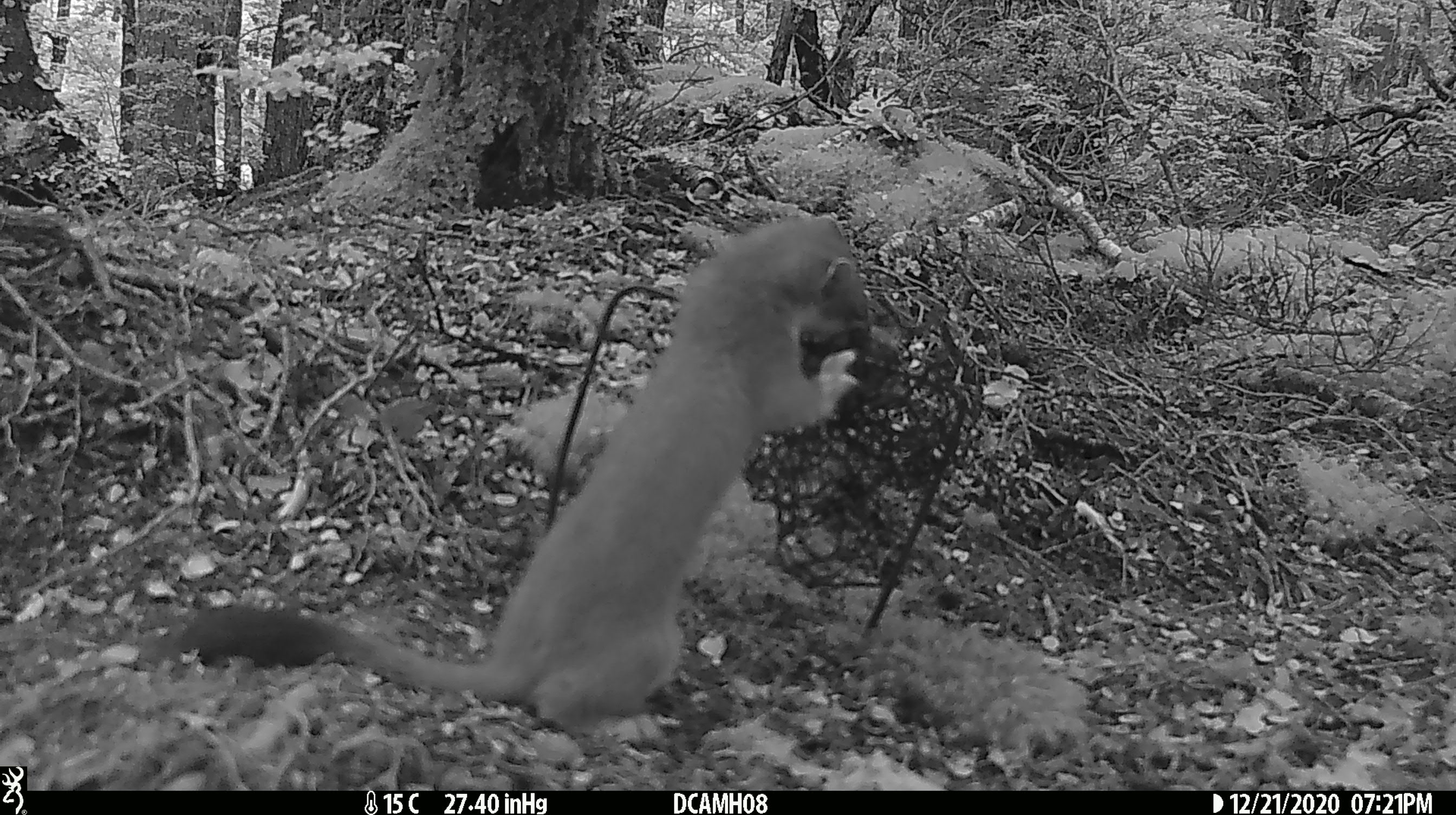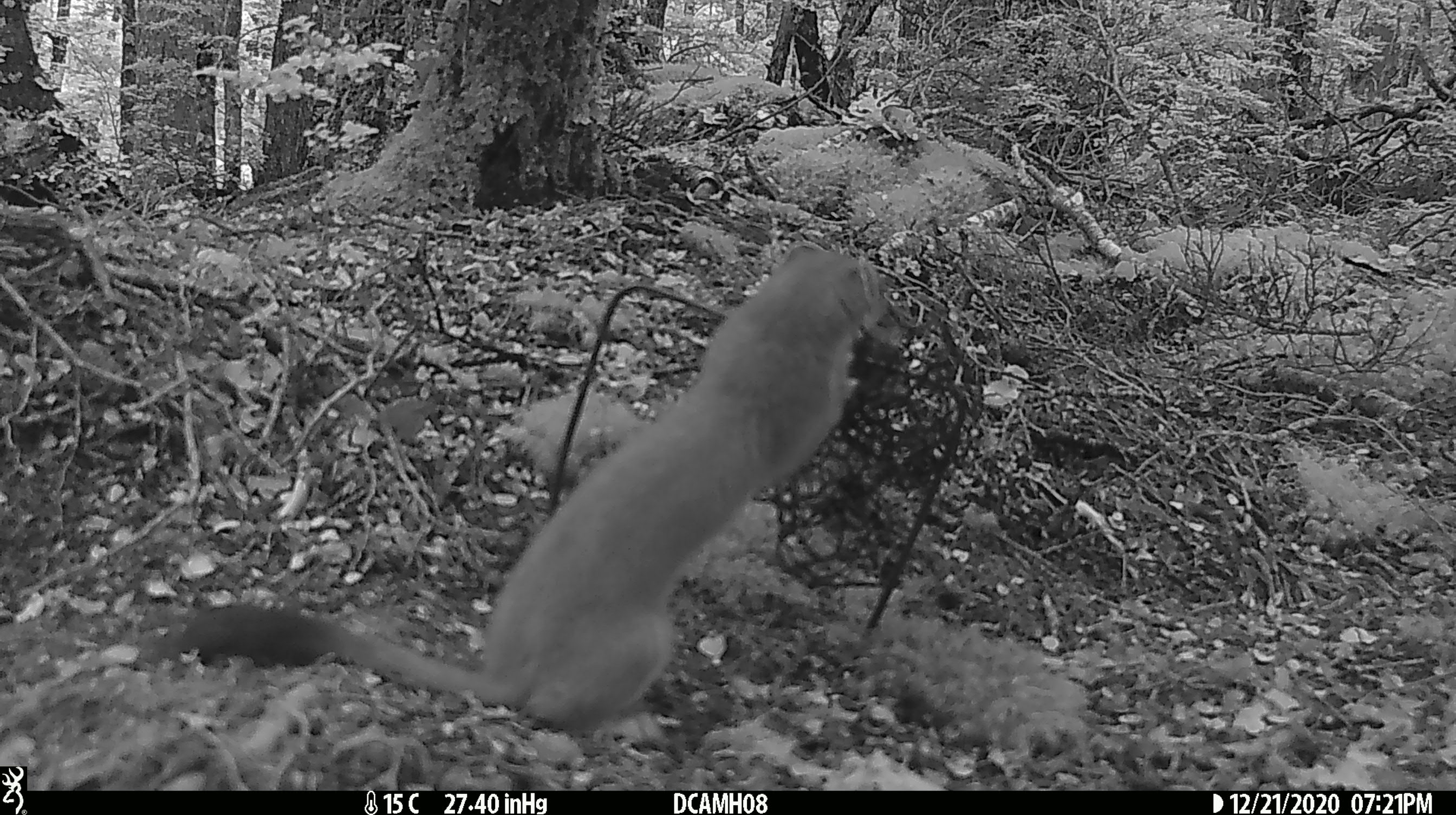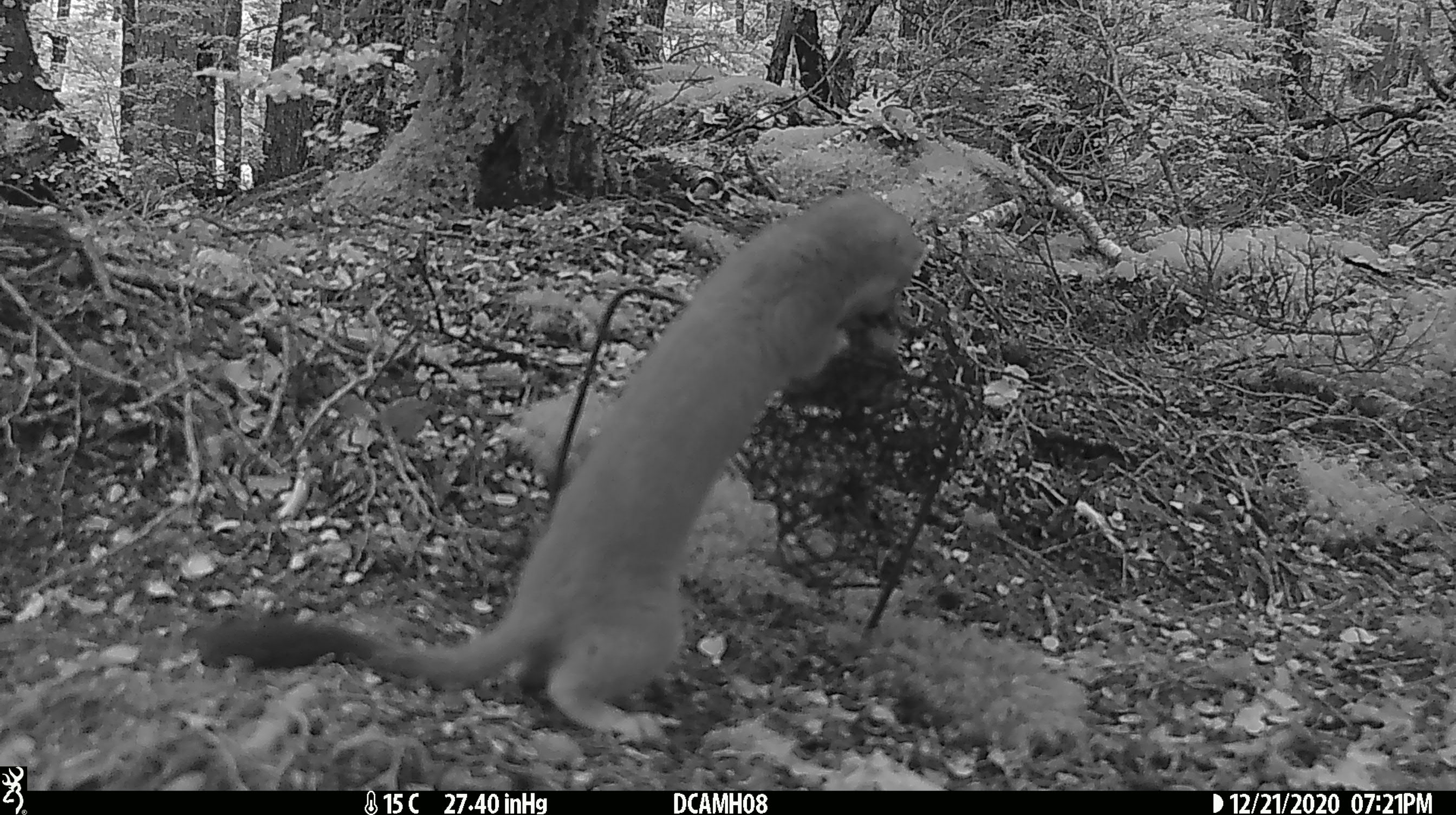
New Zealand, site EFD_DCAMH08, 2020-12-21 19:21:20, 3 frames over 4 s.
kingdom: Animalia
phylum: Chordata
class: Mammalia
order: Carnivora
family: Mustelidae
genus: Mustela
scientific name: Mustela erminea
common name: stoat